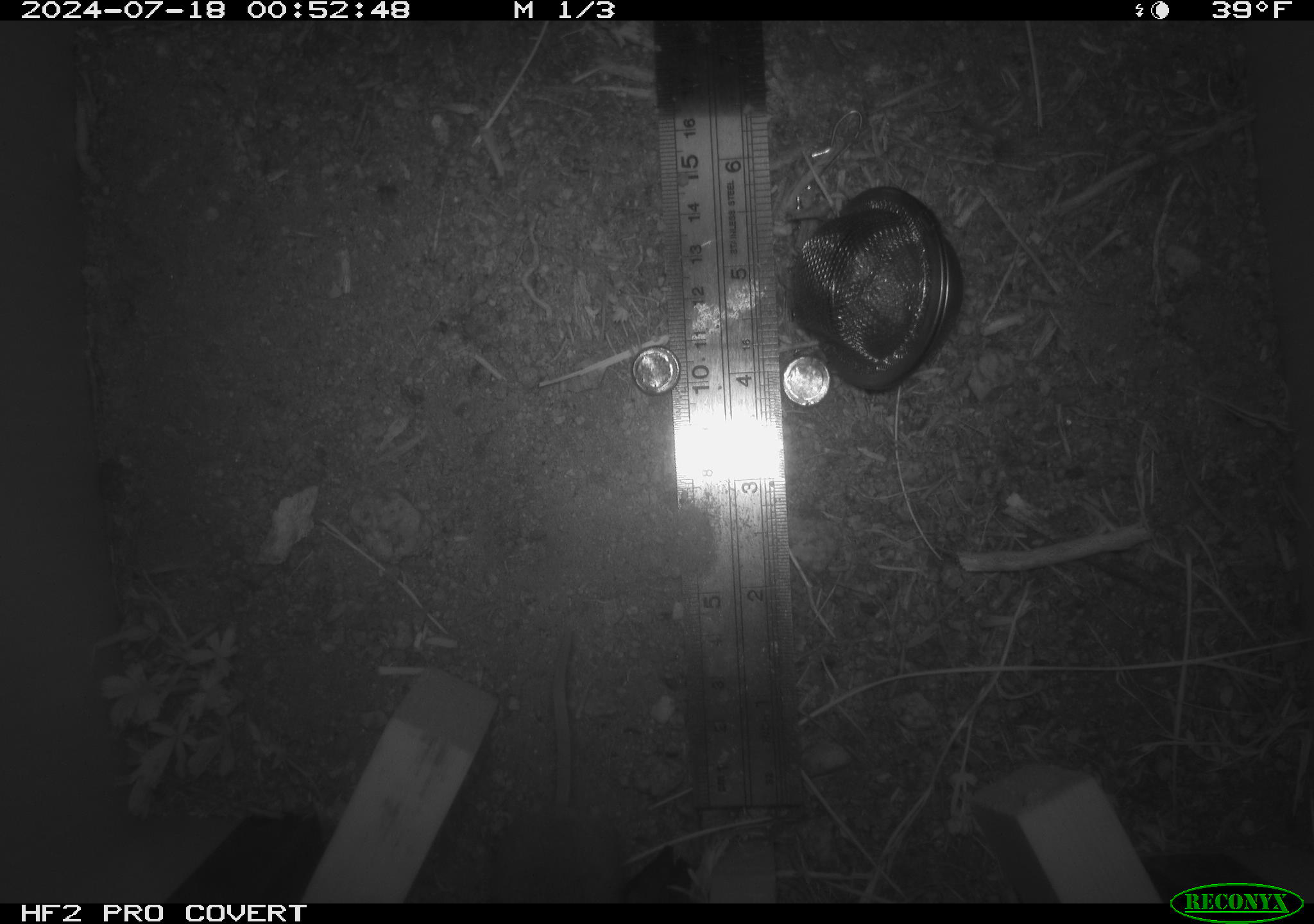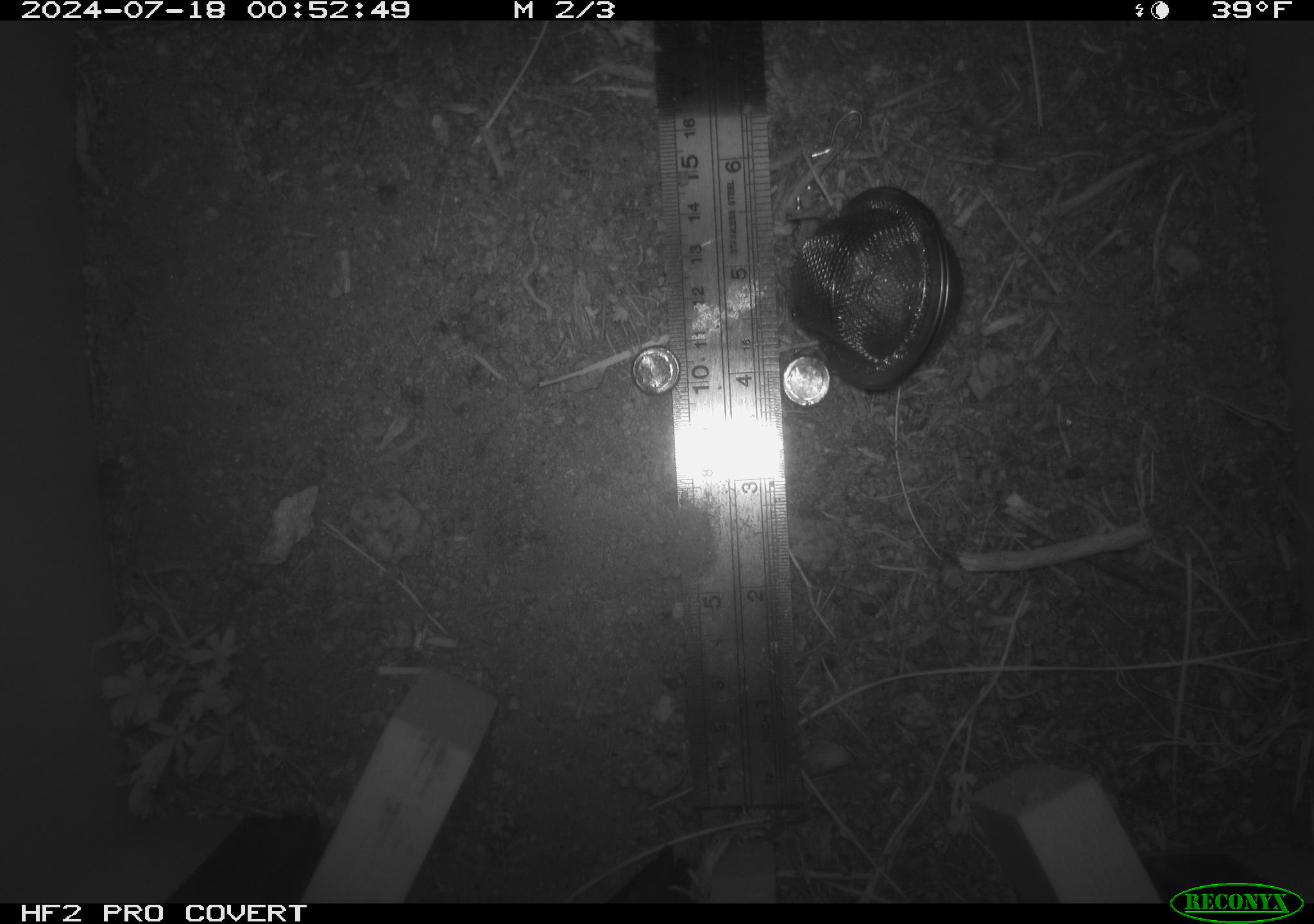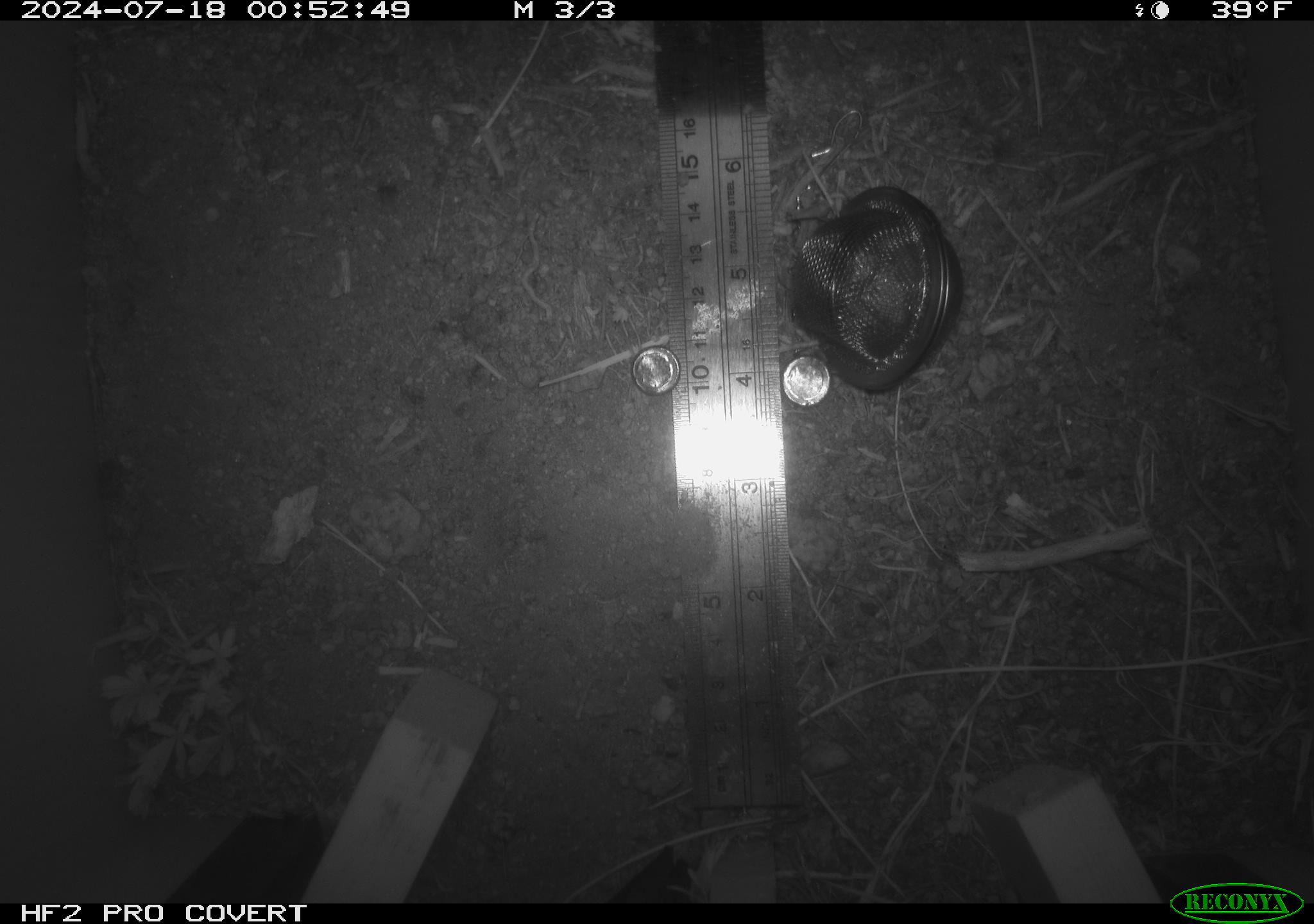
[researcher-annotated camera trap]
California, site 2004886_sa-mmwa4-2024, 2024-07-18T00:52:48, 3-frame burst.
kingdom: Animalia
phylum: Chordata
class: Mammalia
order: Rodentia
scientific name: Rodentia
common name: mouse species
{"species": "mouse species (Rodentia)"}